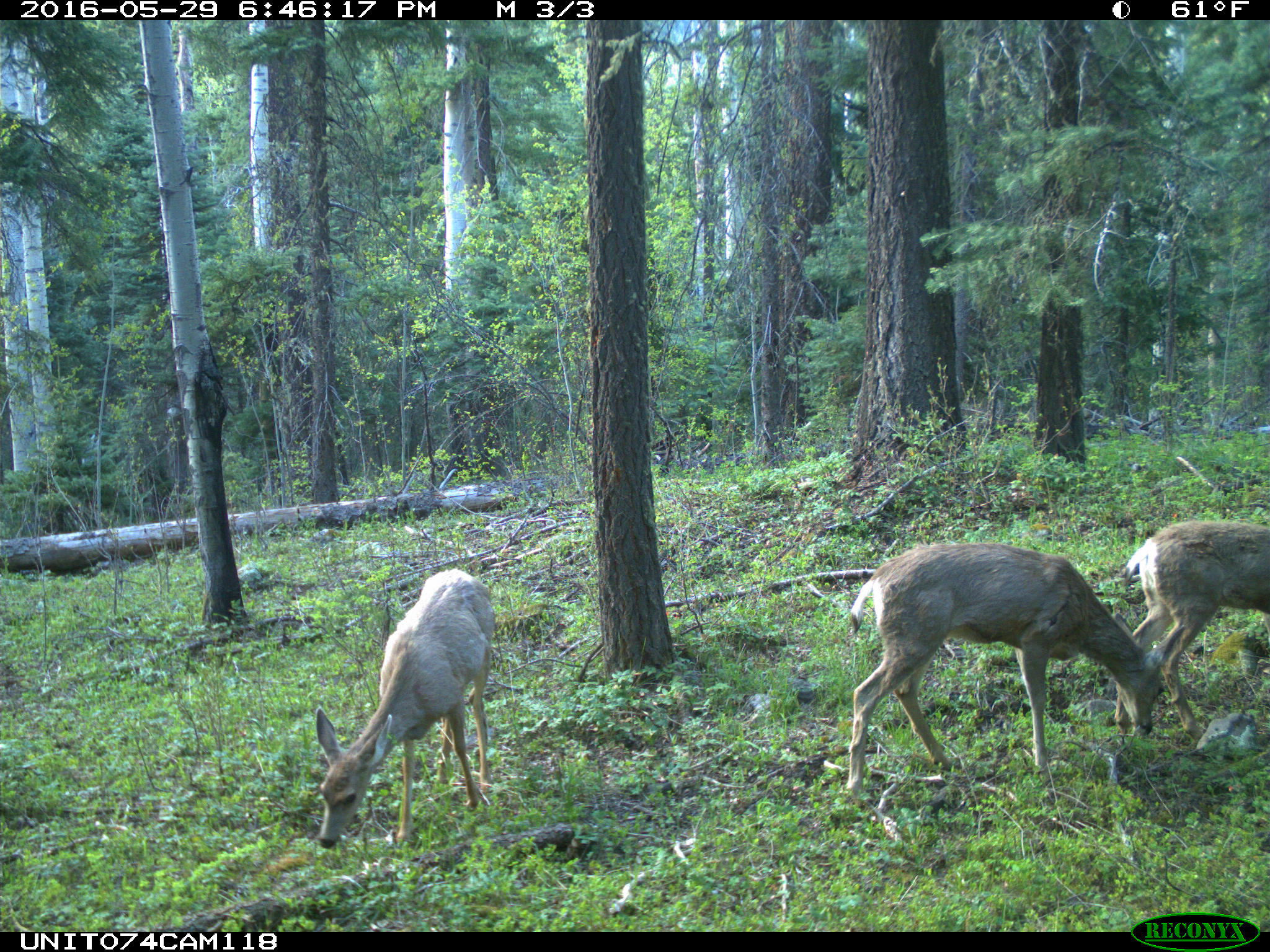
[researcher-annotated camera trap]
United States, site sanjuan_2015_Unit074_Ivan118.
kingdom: Animalia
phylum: Chordata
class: Mammalia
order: Artiodactyla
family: Cervidae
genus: Odocoileus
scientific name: Odocoileus hemionus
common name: mule deer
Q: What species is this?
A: Odocoileus hemionus (mule deer).